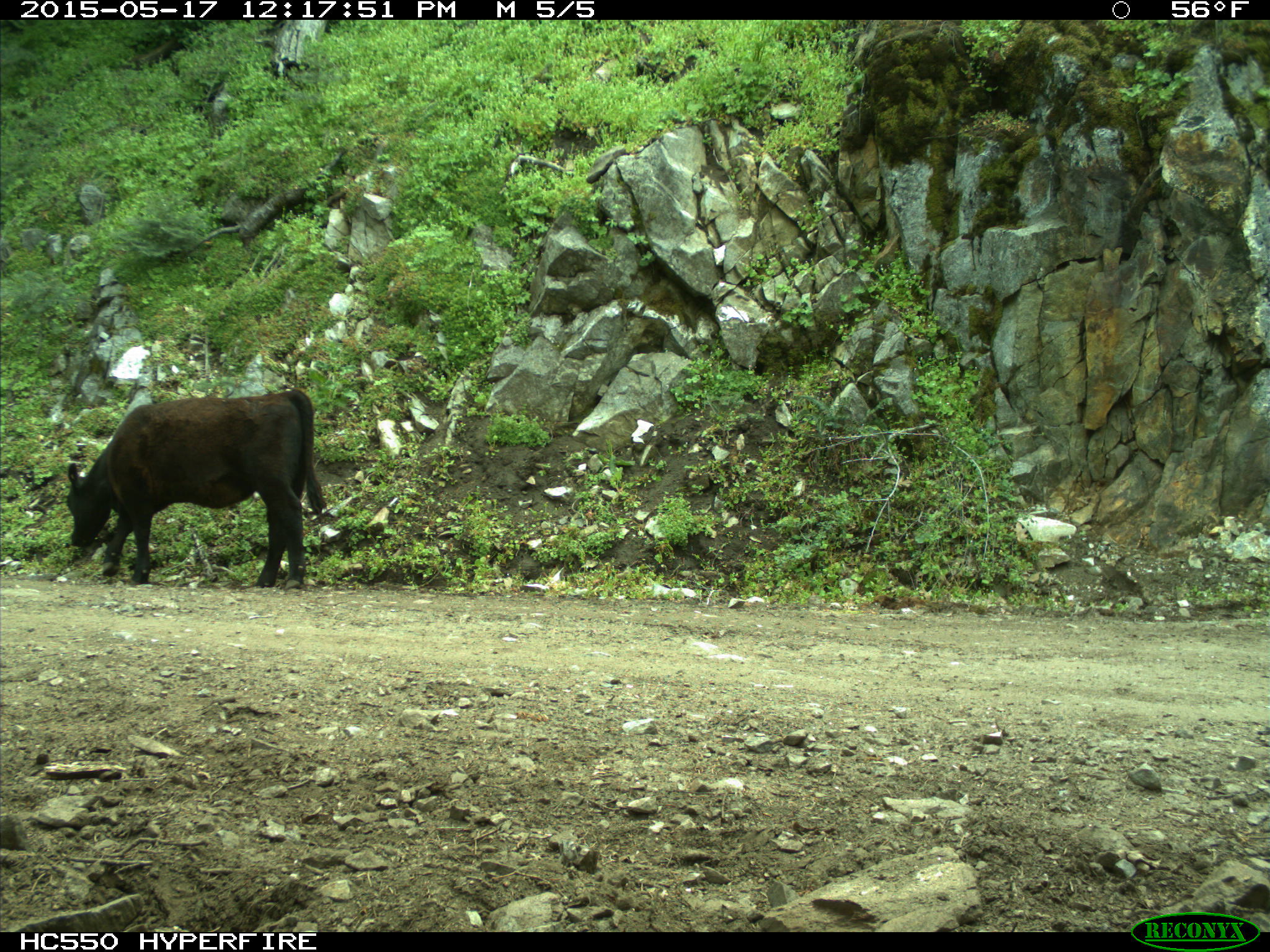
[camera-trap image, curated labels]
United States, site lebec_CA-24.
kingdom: Animalia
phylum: Chordata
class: Mammalia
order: Artiodactyla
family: Bovidae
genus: Bos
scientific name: Bos taurus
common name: domestic cow